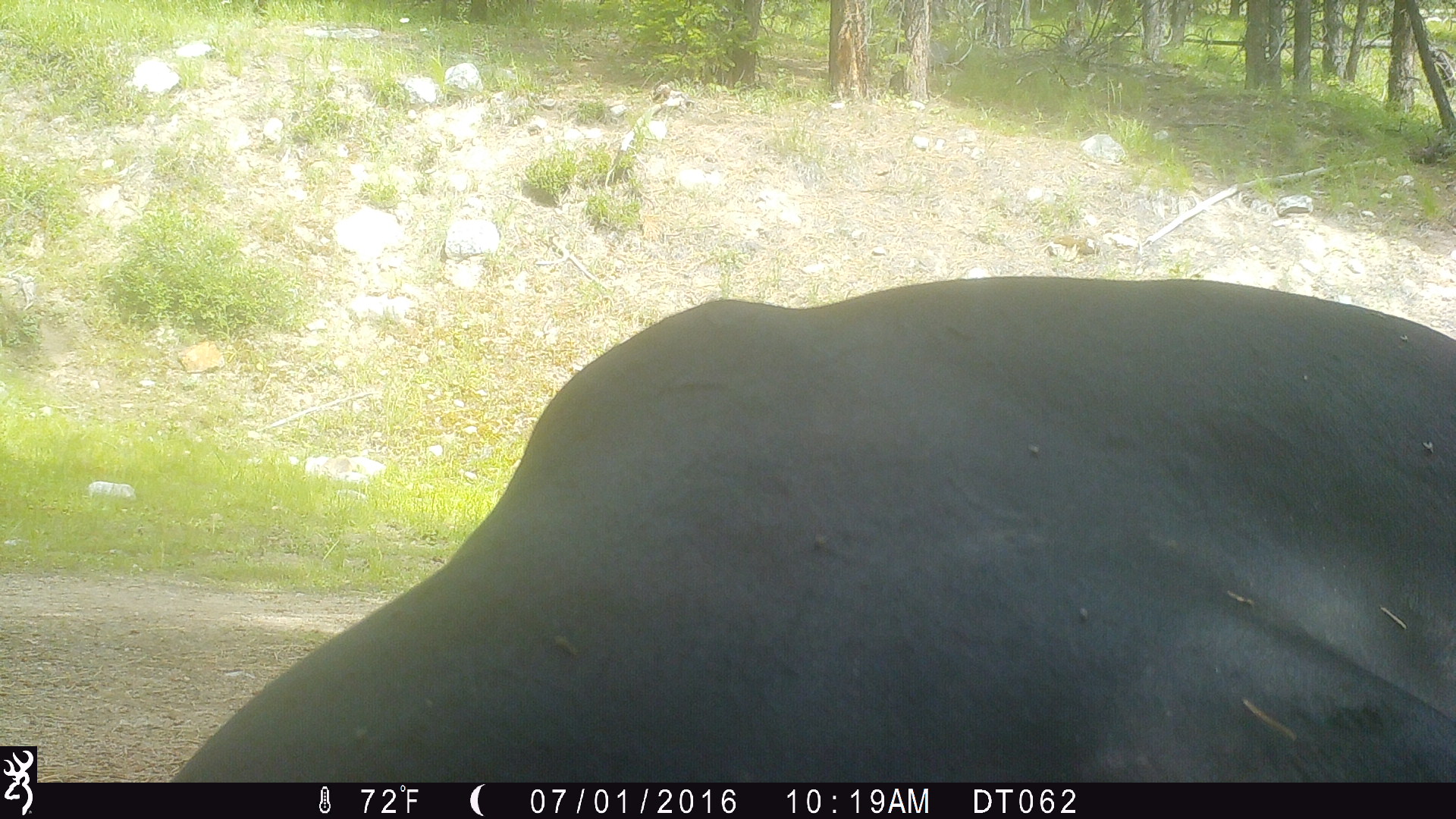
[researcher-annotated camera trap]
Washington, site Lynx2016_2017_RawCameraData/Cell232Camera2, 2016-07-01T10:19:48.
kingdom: Animalia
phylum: Chordata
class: Mammalia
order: Artiodactyla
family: Bovidae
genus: Bos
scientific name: Bos taurus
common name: domestic cattle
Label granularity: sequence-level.